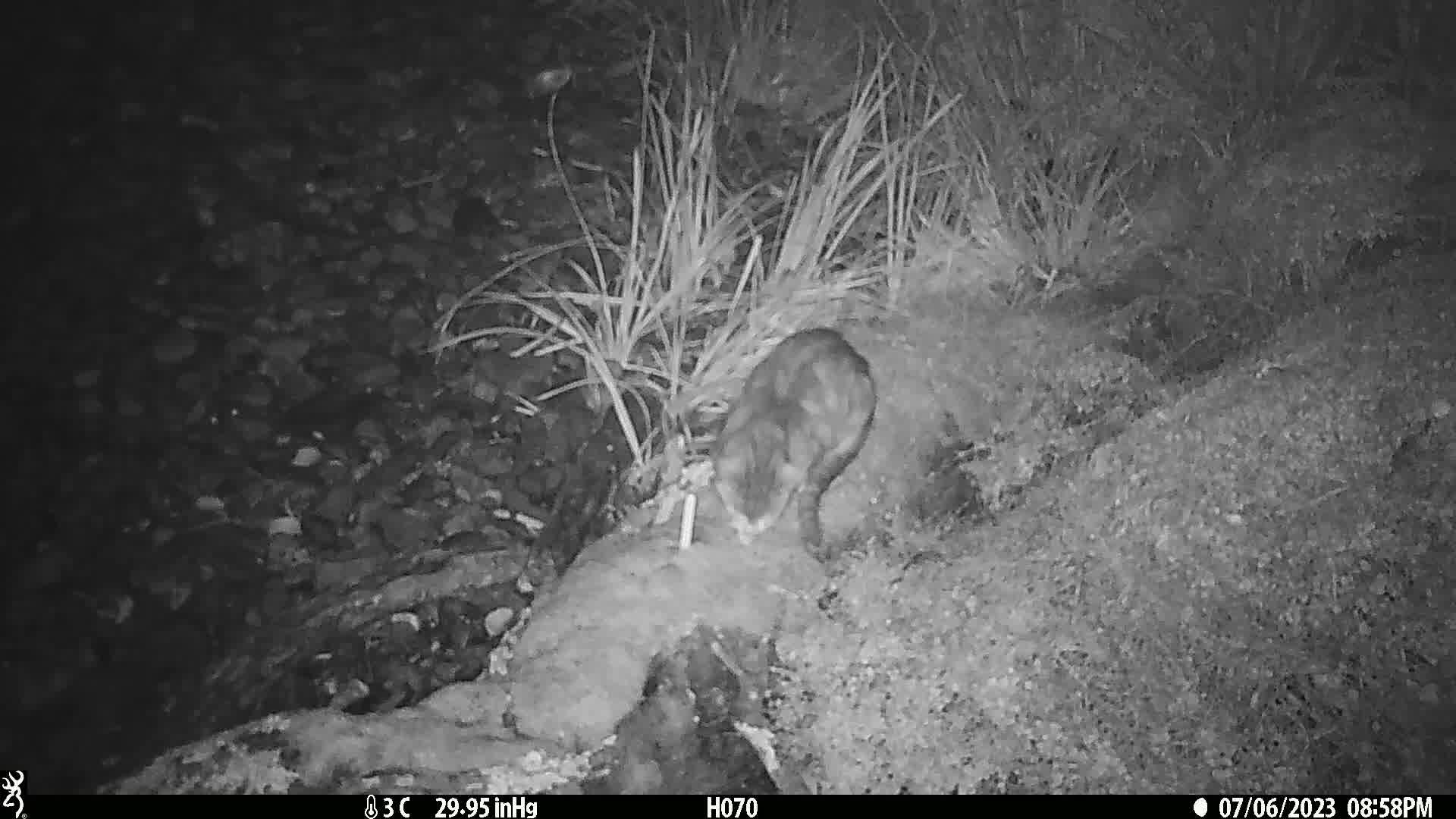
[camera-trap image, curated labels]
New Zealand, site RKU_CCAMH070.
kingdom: Animalia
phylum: Chordata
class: Mammalia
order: Carnivora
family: Felidae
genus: Felis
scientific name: Felis catus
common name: domestic cat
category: cat